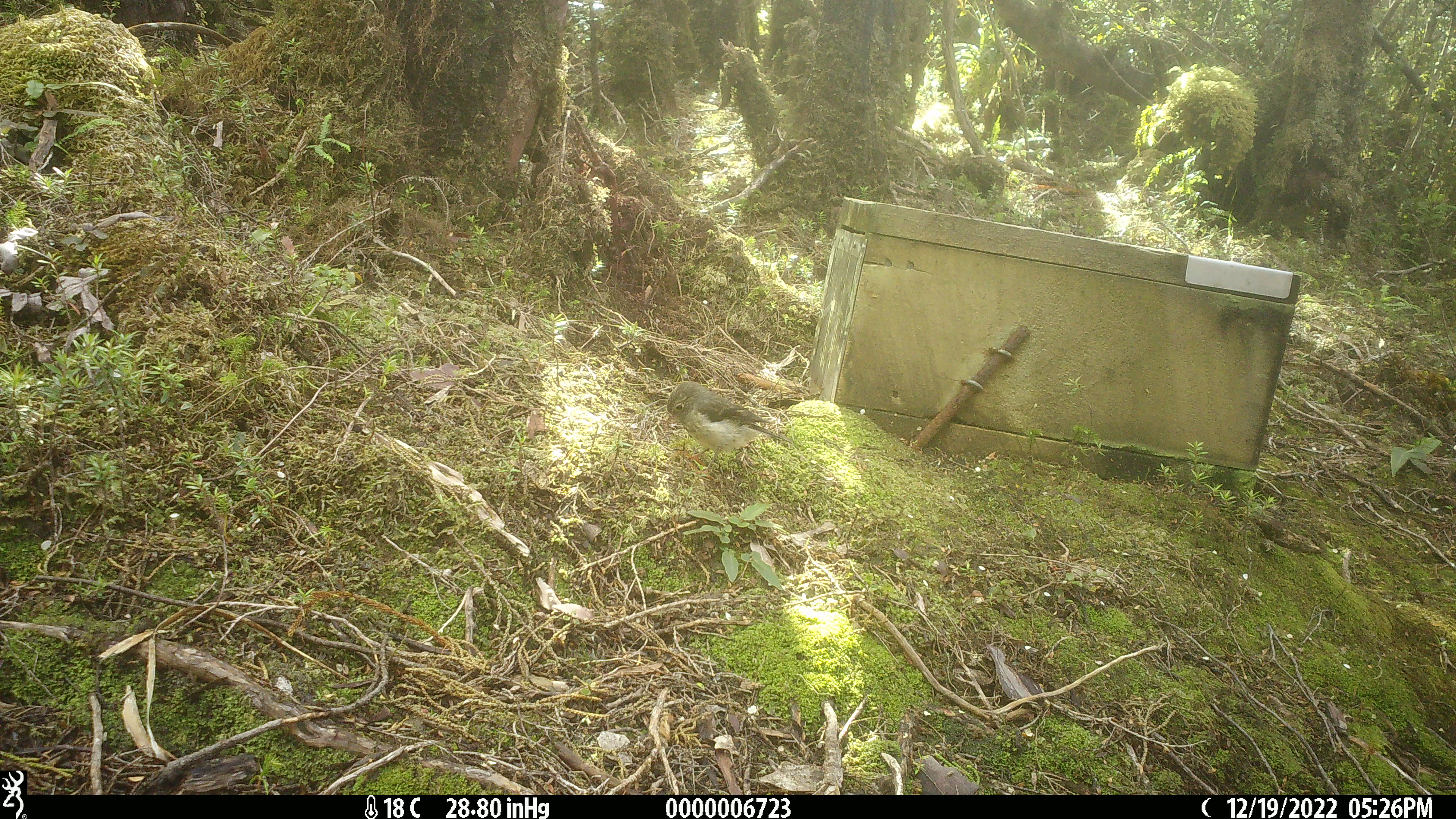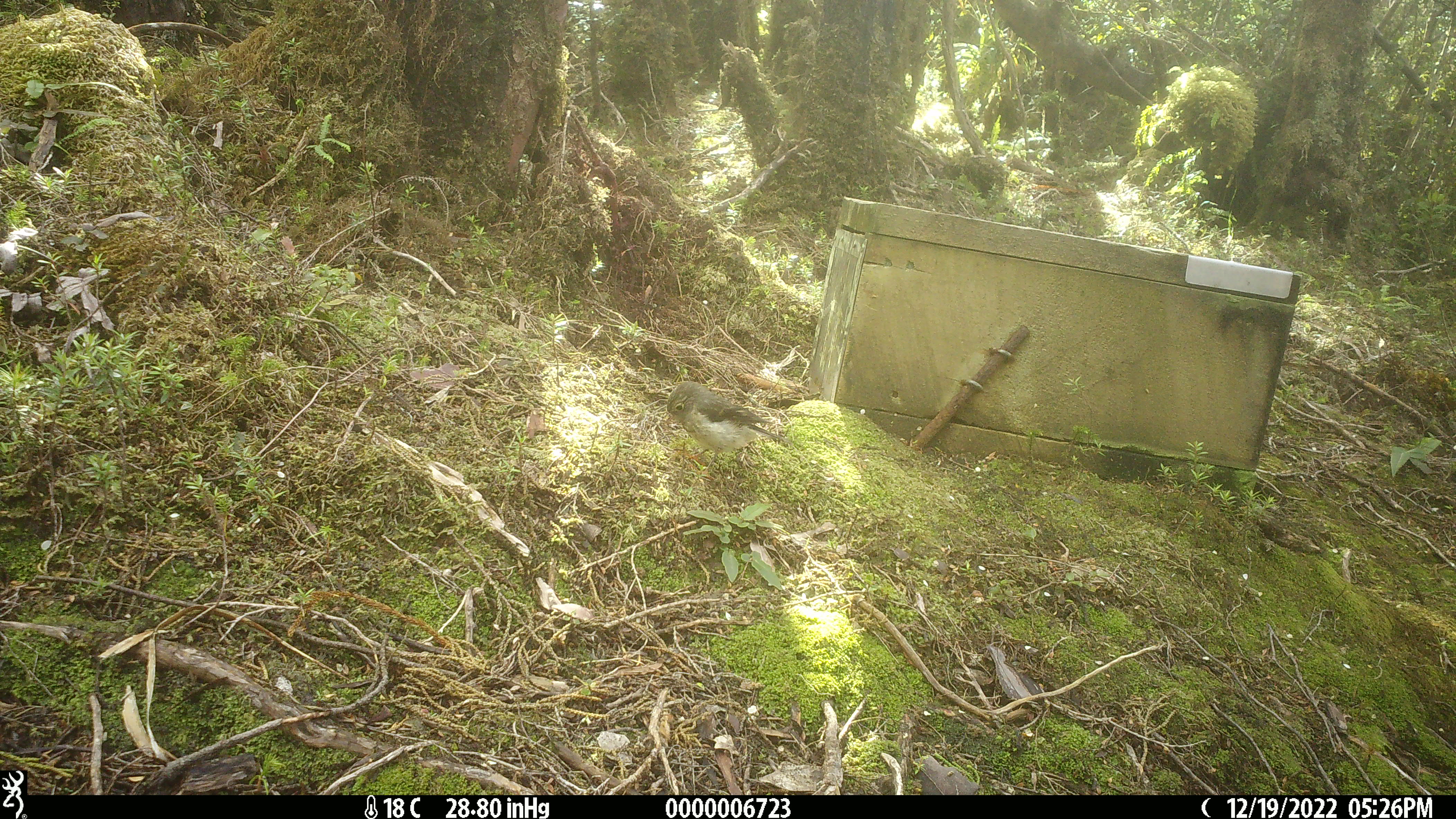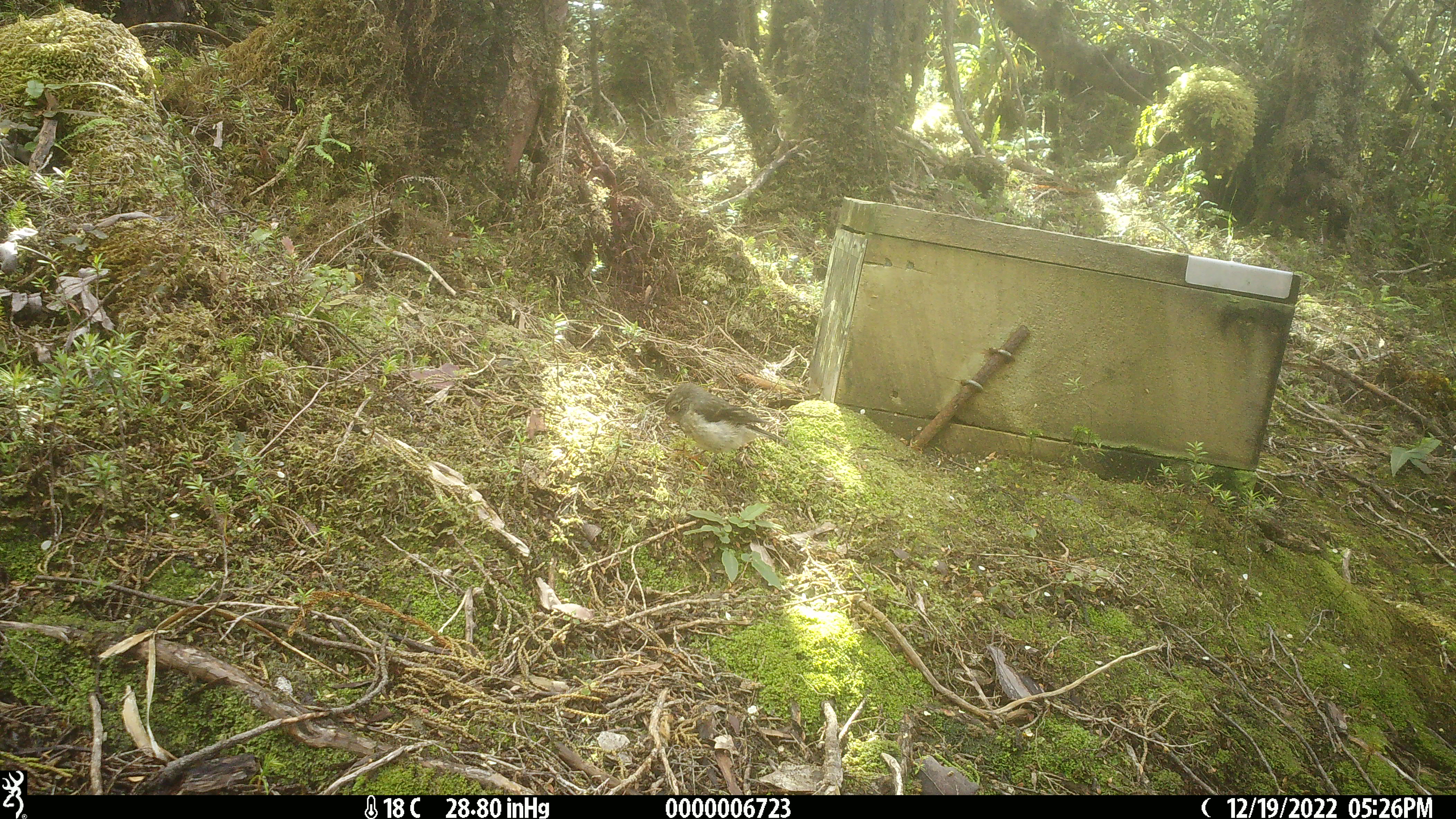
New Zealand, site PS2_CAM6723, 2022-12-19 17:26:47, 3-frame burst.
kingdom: Animalia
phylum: Chordata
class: Aves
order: Passeriformes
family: Petroicidae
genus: Petroica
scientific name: Petroica macrocephala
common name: tomtit